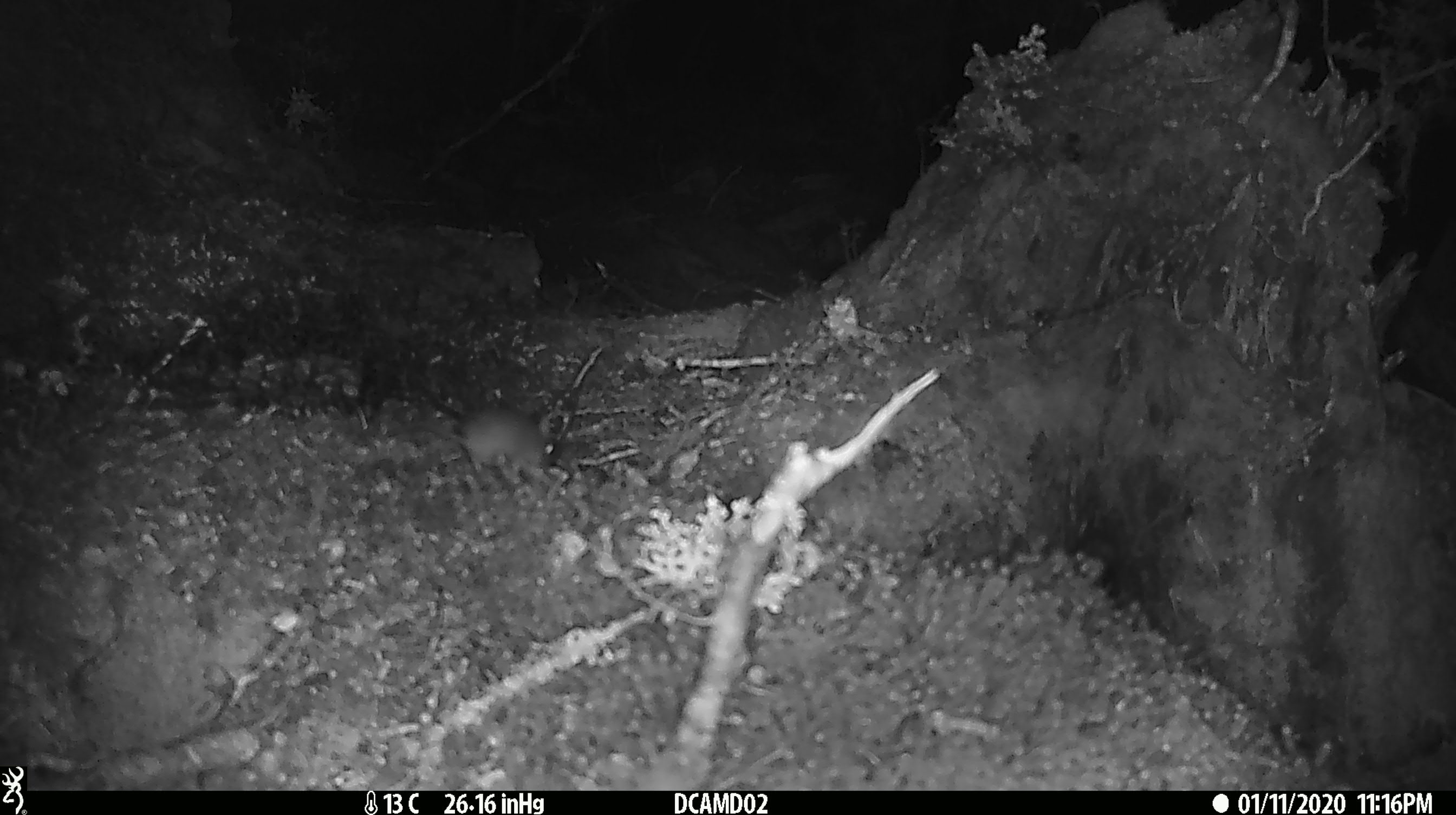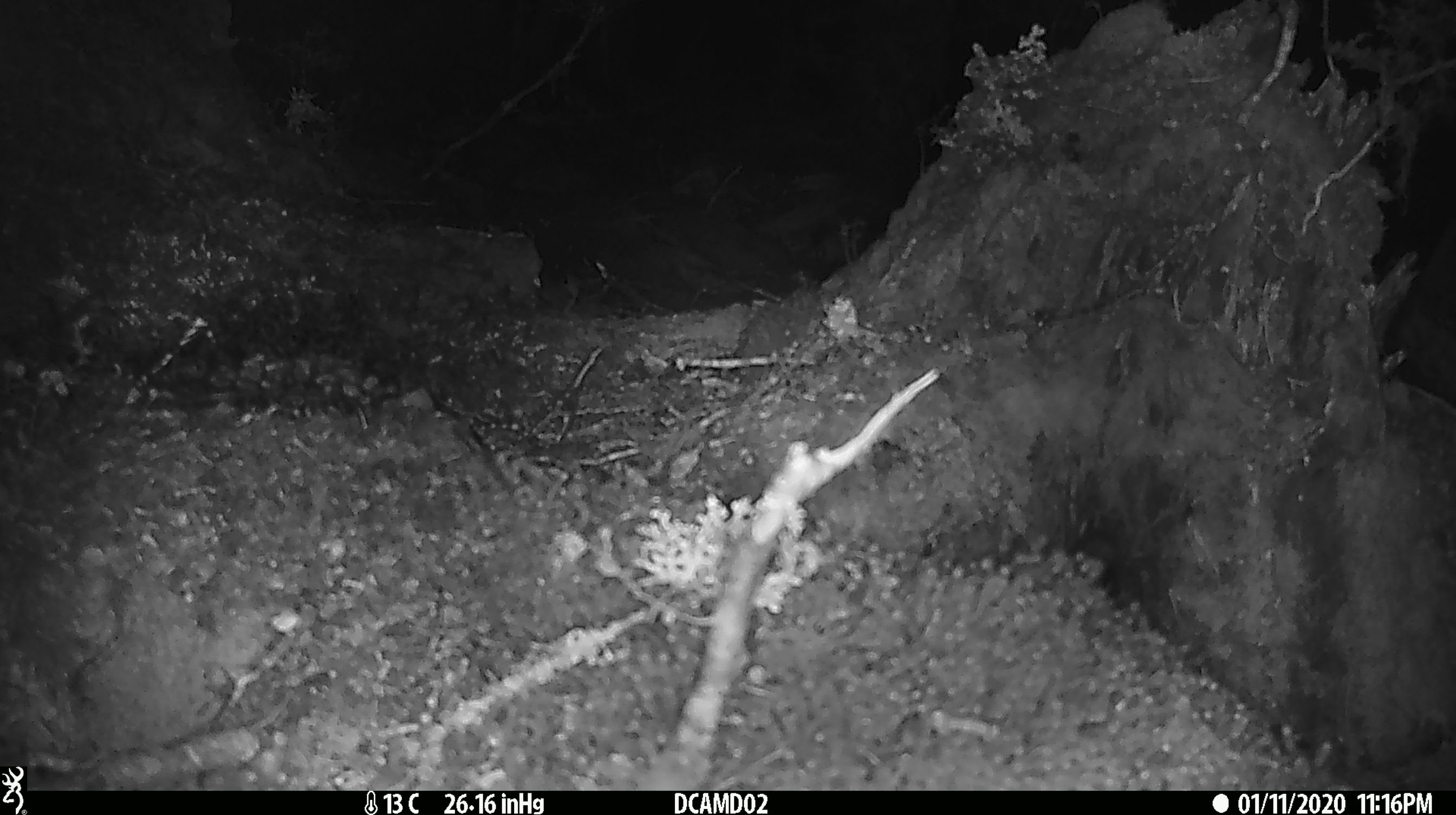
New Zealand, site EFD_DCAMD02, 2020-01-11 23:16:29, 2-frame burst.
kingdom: Animalia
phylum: Chordata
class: Mammalia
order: Rodentia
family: Muridae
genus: Mus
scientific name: Mus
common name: mouse